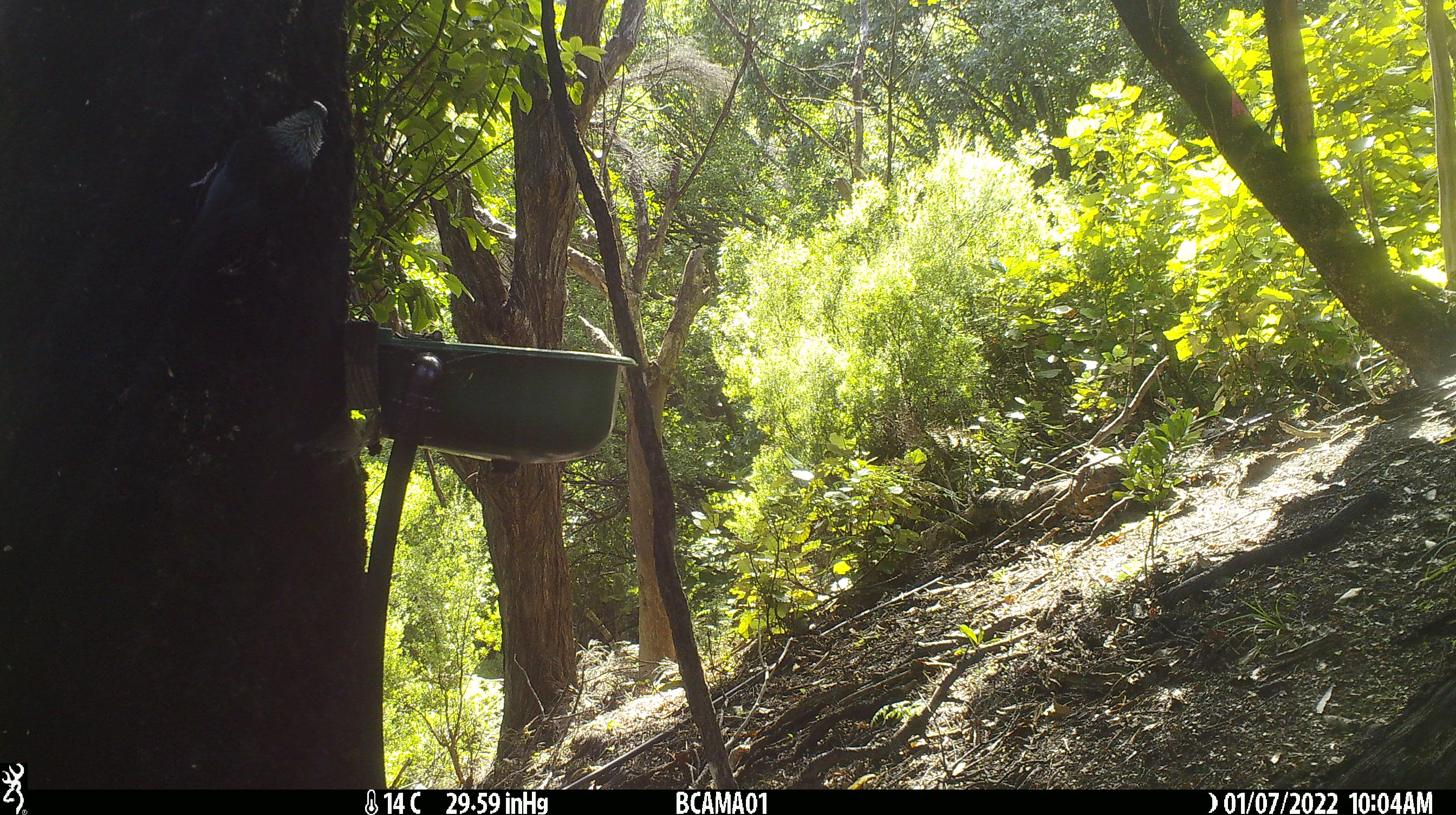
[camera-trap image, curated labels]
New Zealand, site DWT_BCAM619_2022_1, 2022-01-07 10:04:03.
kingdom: Animalia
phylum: Chordata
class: Aves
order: Passeriformes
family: Meliphagidae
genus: Prosthemadera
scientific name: Prosthemadera novaeseelandiae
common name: tui